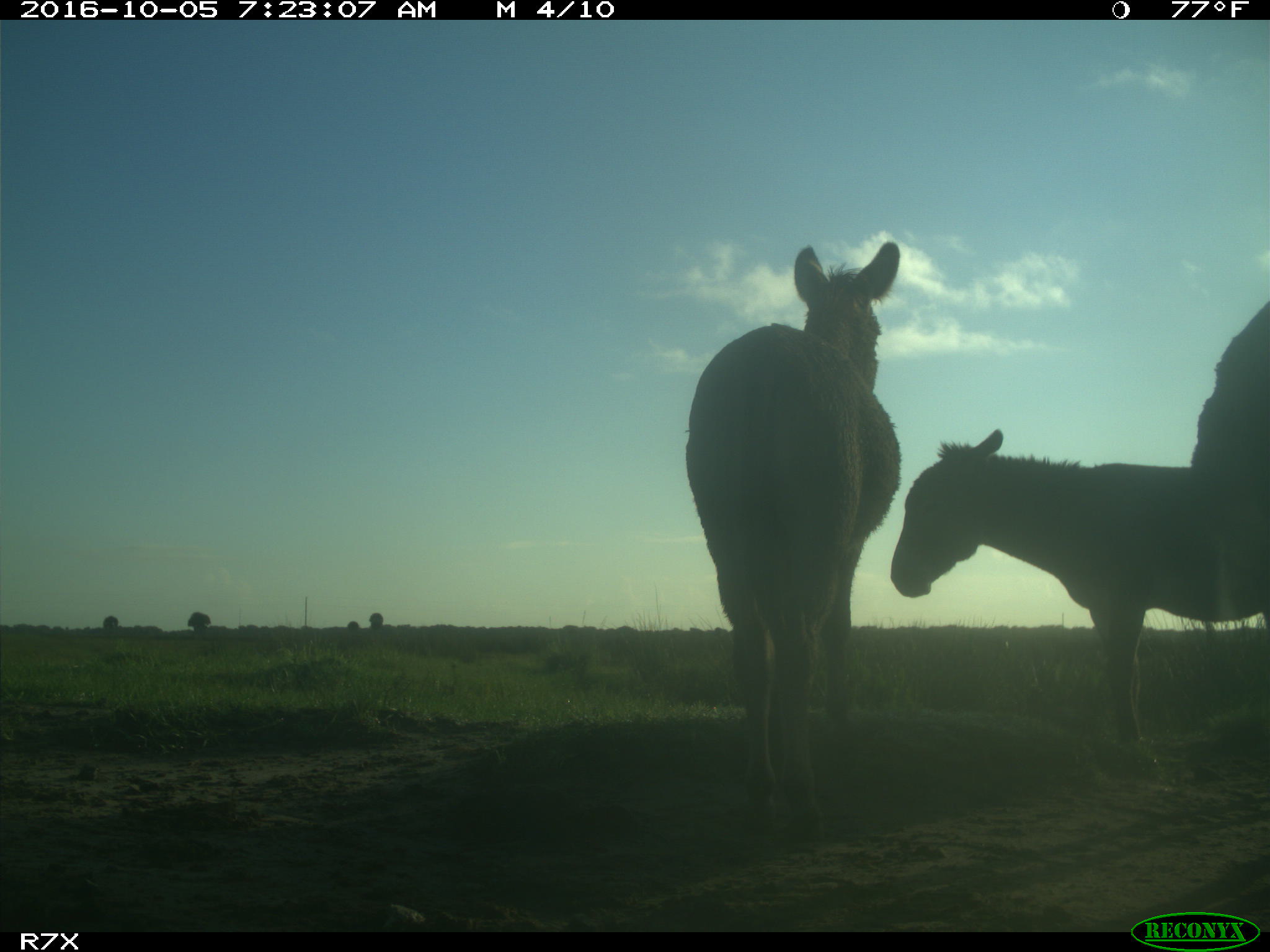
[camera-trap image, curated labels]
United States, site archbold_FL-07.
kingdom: Animalia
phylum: Chordata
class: Mammalia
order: Perissodactyla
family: Equidae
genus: Equus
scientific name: Equus africanus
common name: african wild ass